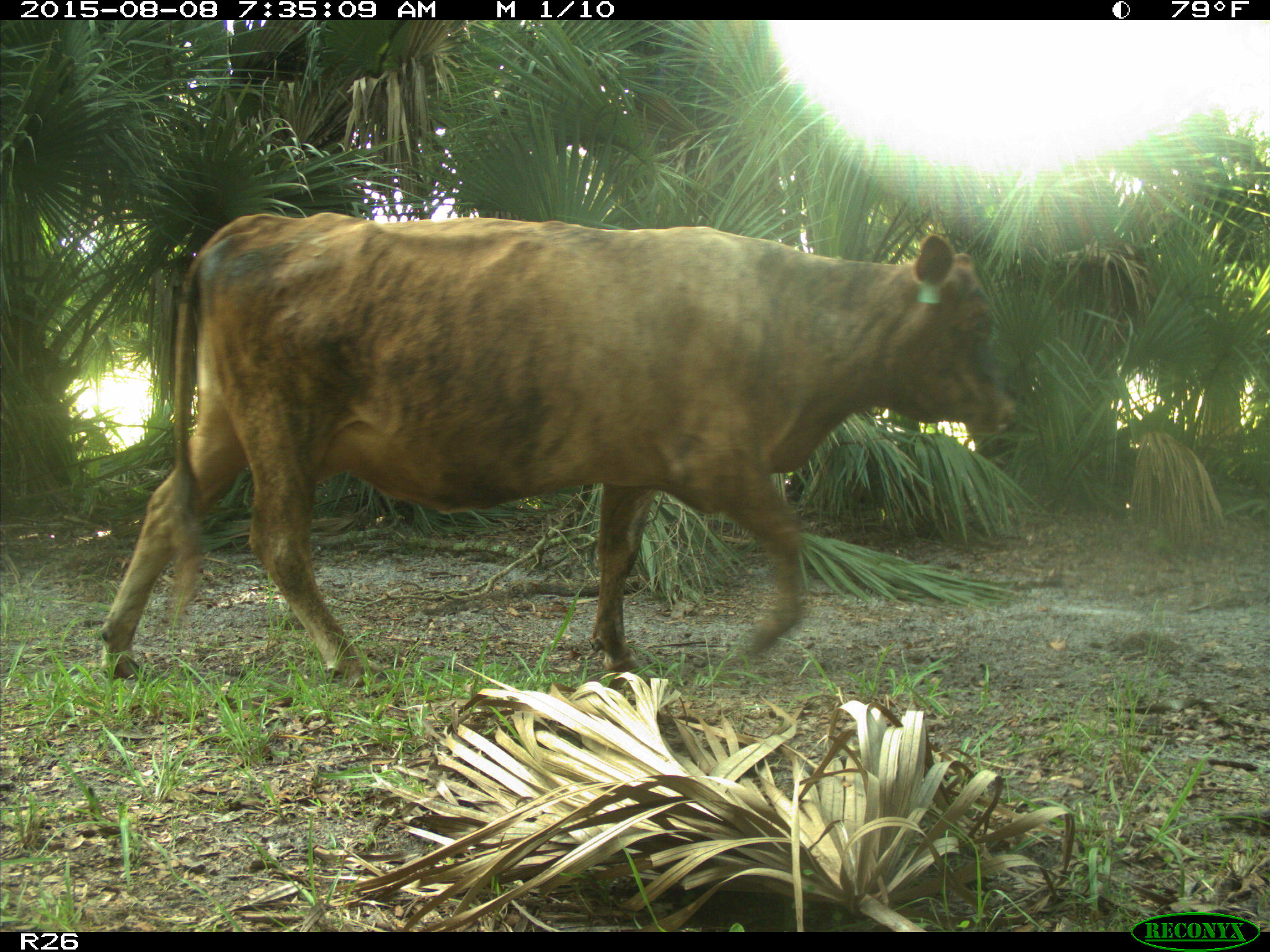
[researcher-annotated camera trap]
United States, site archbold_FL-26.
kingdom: Animalia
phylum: Chordata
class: Mammalia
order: Artiodactyla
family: Bovidae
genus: Bos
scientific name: Bos taurus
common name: domestic cow